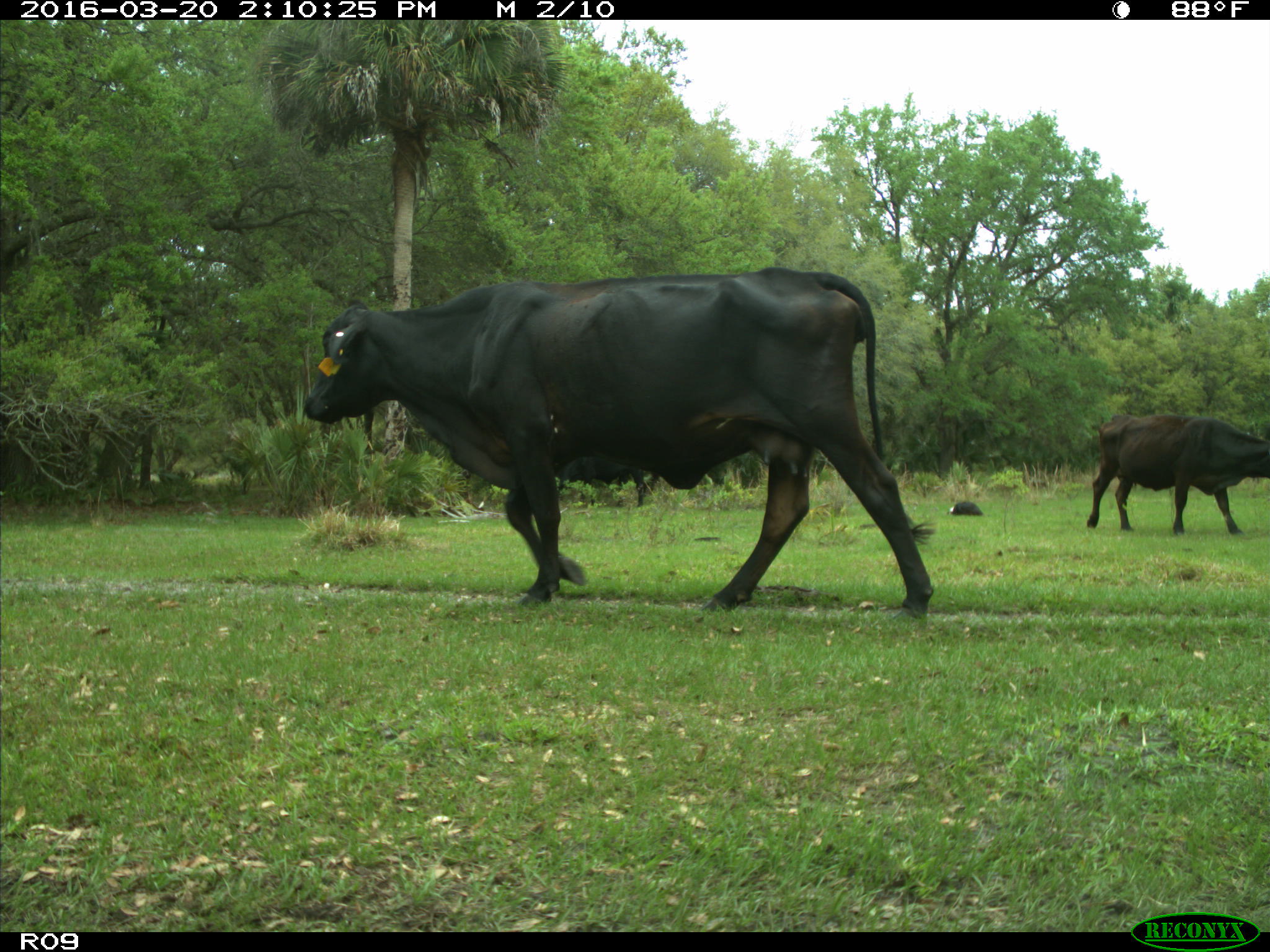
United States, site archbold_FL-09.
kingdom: Animalia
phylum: Chordata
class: Mammalia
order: Artiodactyla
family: Bovidae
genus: Bos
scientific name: Bos taurus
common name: domestic cow